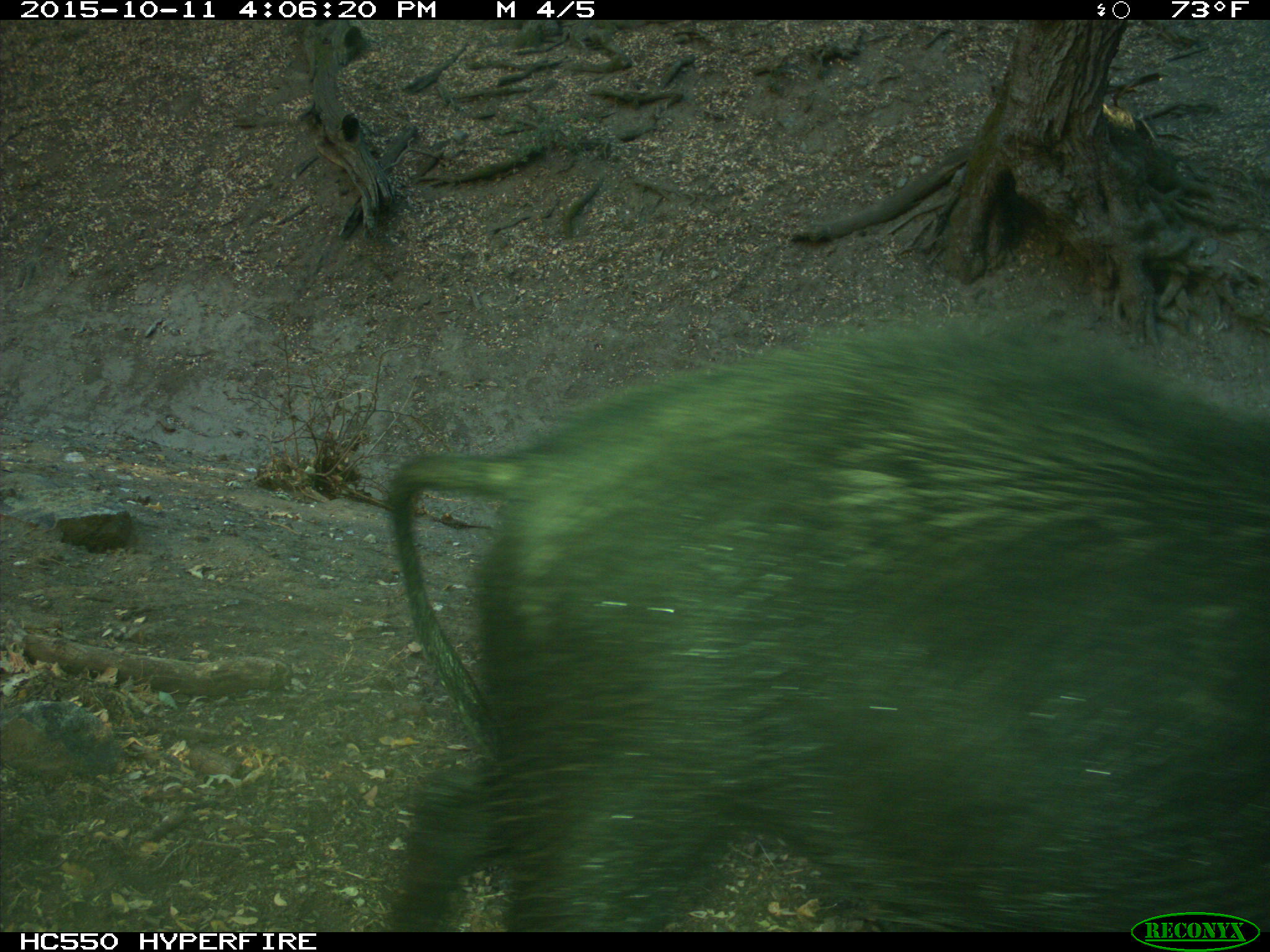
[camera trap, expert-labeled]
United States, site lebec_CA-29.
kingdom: Animalia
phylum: Chordata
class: Mammalia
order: Artiodactyla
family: Suidae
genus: Sus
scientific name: Sus scrofa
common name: wild boar